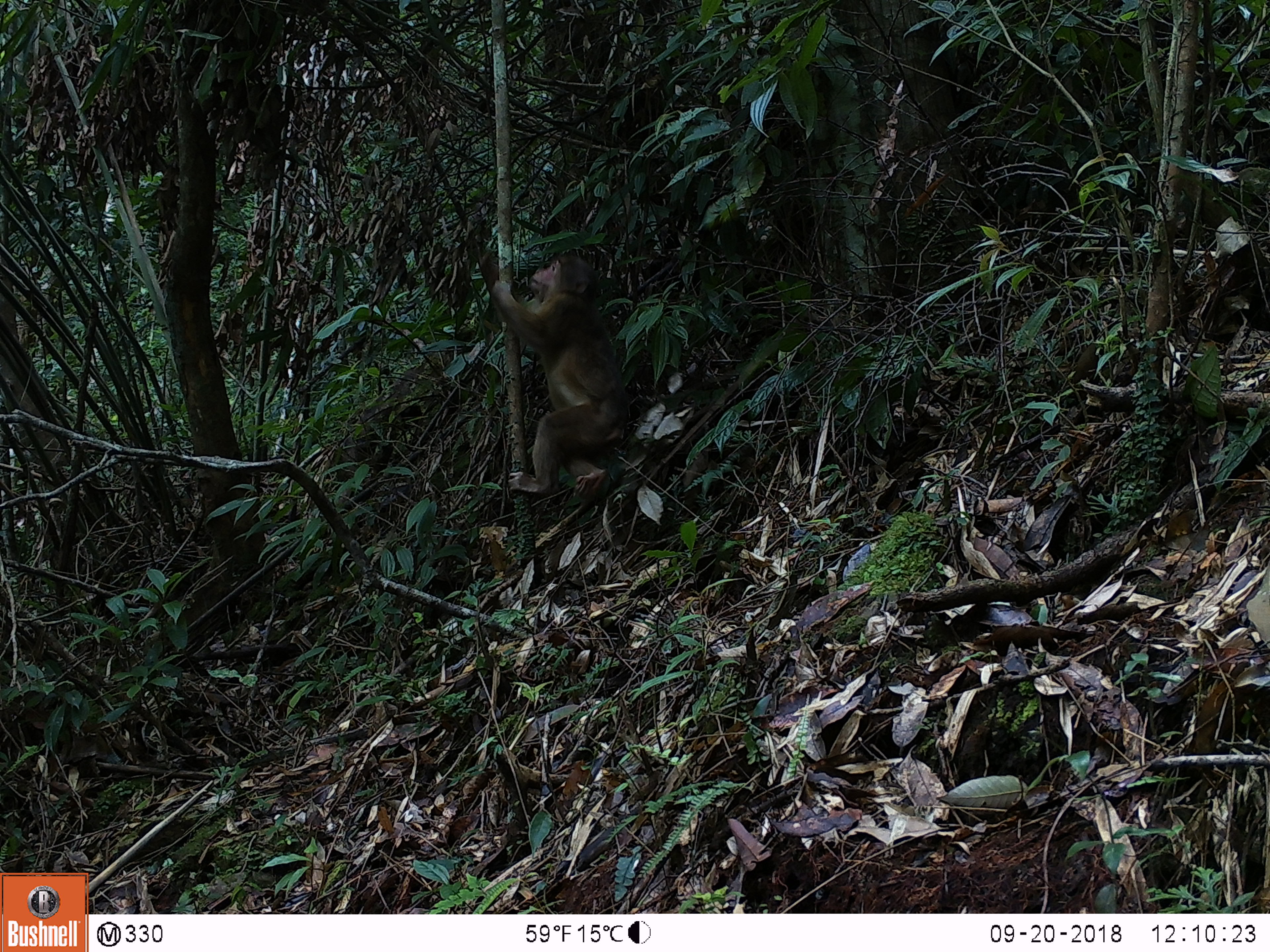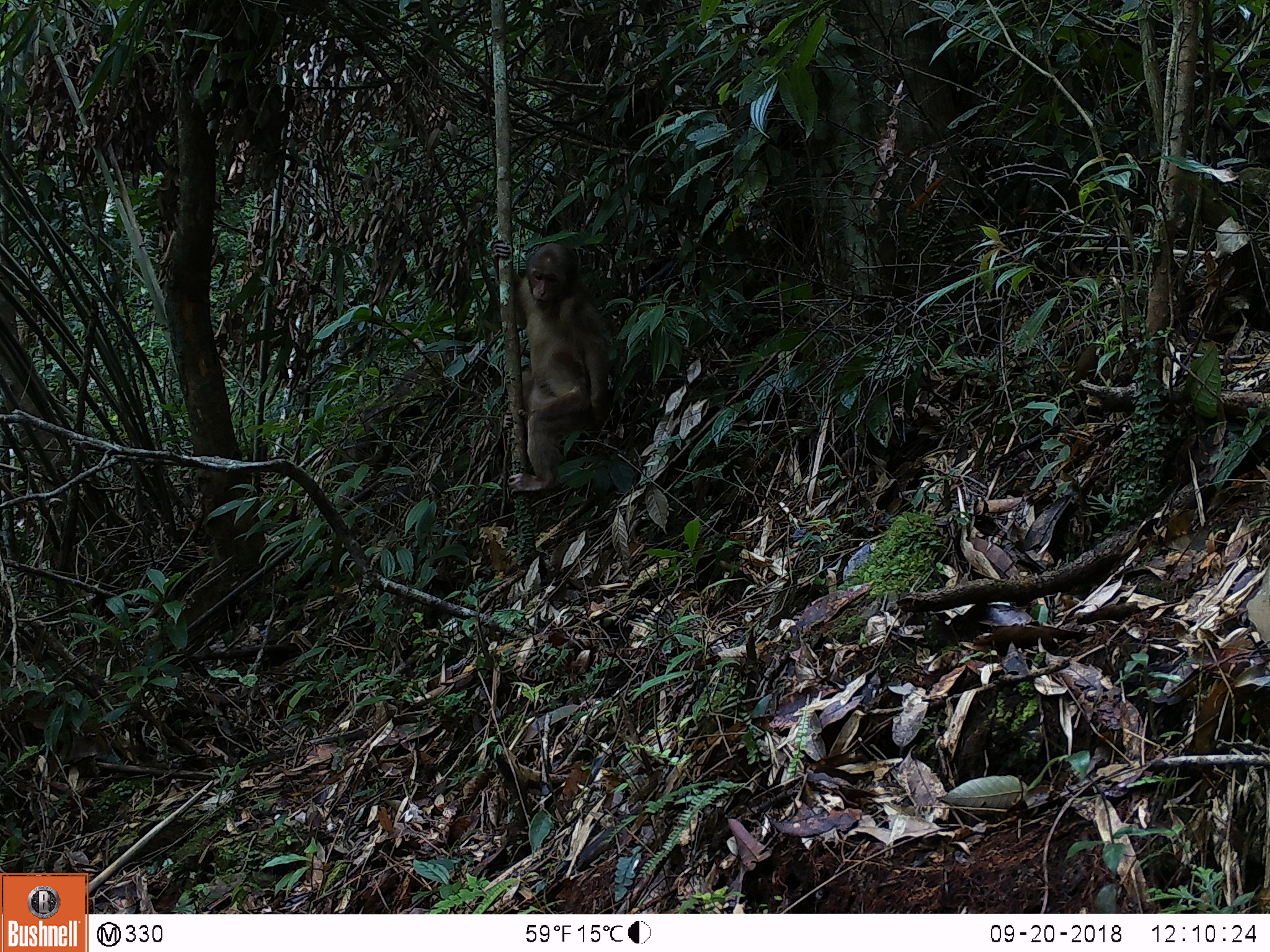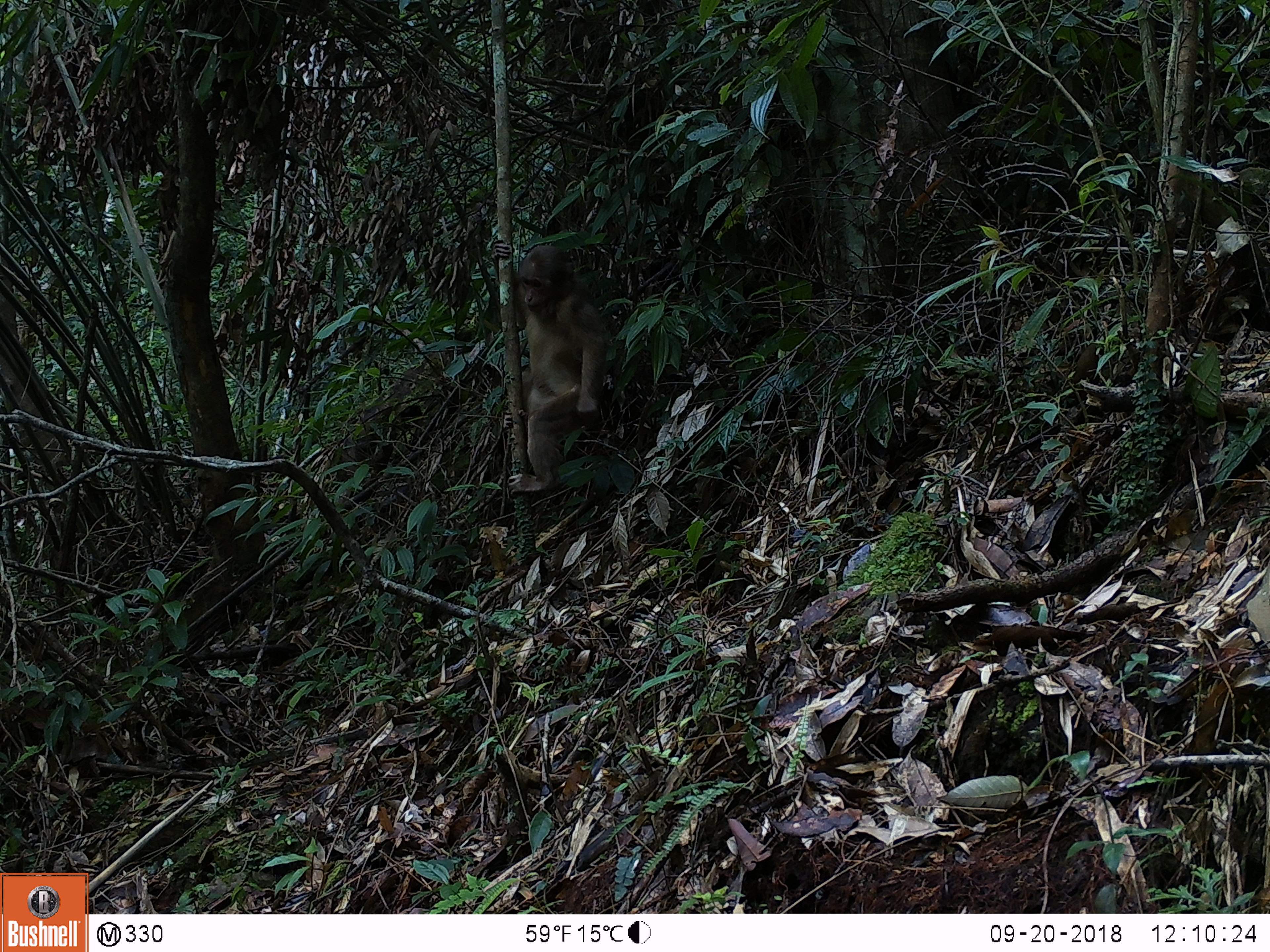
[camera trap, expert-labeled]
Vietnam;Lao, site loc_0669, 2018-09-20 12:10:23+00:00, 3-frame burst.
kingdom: Animalia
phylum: Chordata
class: Mammalia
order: Primates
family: Cercopithecidae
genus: Macaca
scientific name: Macaca arctoides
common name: stump-tailed macaque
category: stump tailed macaque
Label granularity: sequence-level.